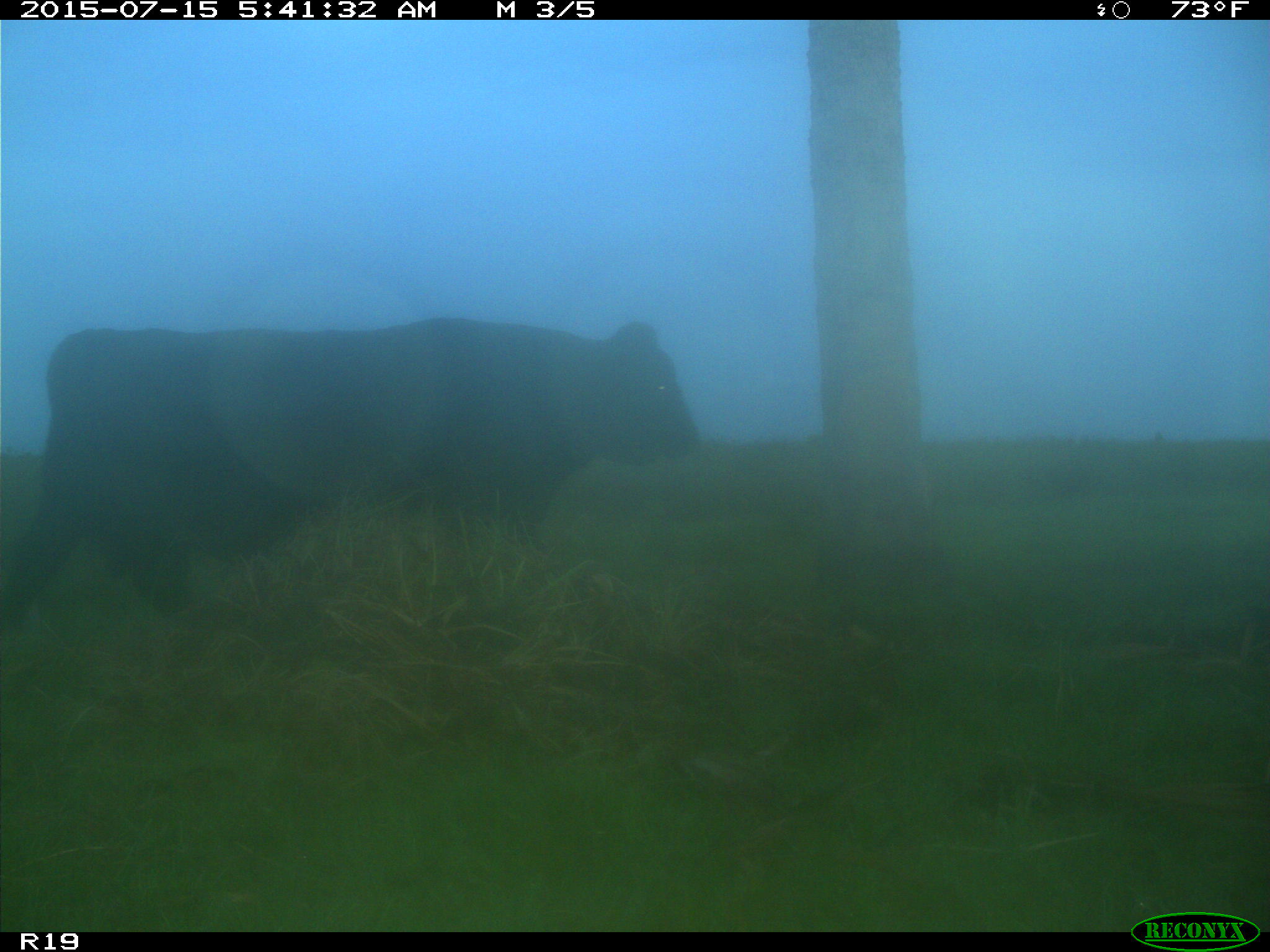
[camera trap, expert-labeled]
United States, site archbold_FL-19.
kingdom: Animalia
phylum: Chordata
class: Mammalia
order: Artiodactyla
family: Bovidae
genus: Bos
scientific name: Bos taurus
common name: domestic cow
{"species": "Bos taurus (domestic cow)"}